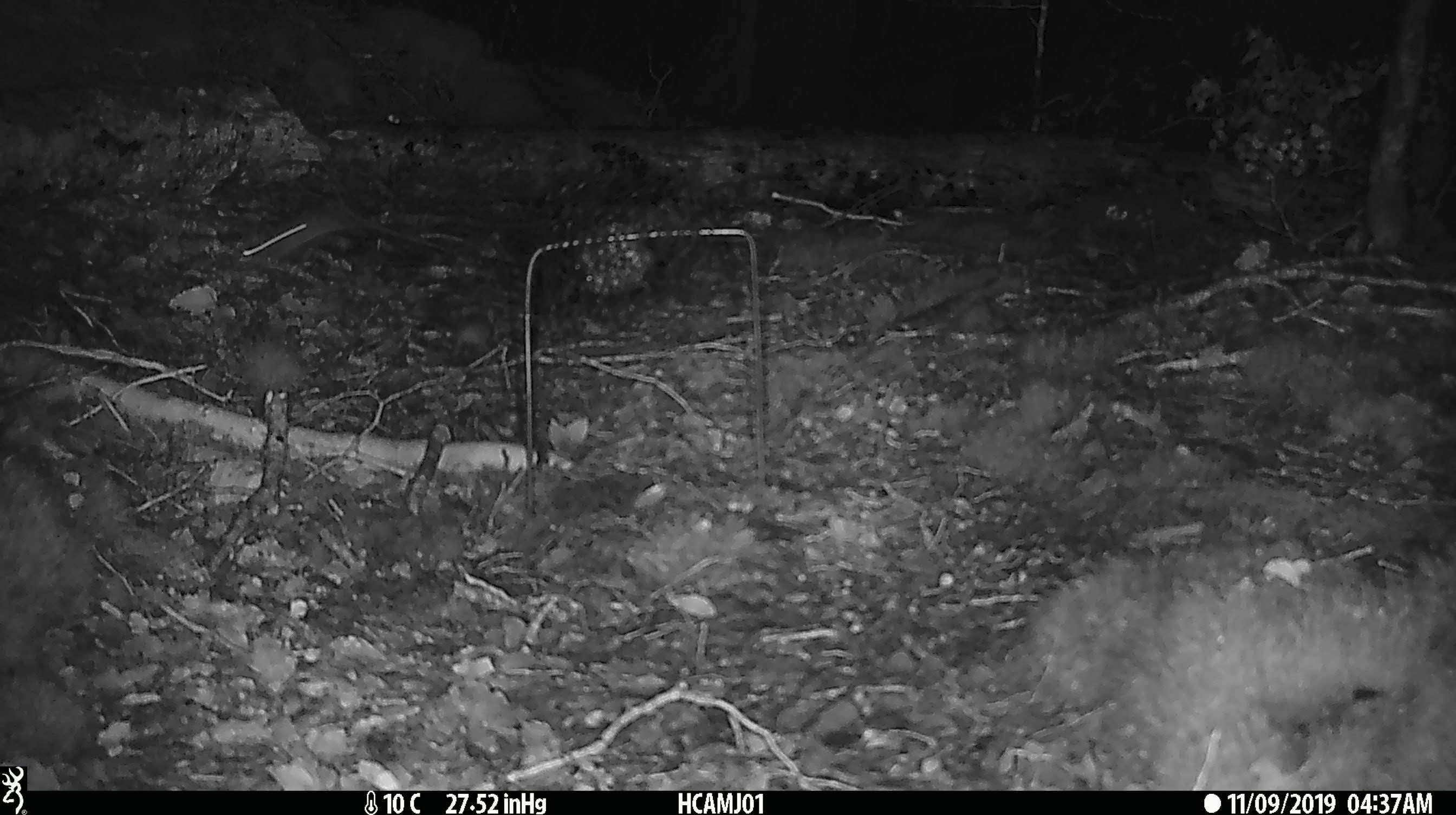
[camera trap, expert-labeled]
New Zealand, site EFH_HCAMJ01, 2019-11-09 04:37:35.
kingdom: Animalia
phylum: Chordata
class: Mammalia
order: Rodentia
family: Muridae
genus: Mus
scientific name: Mus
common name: mouse